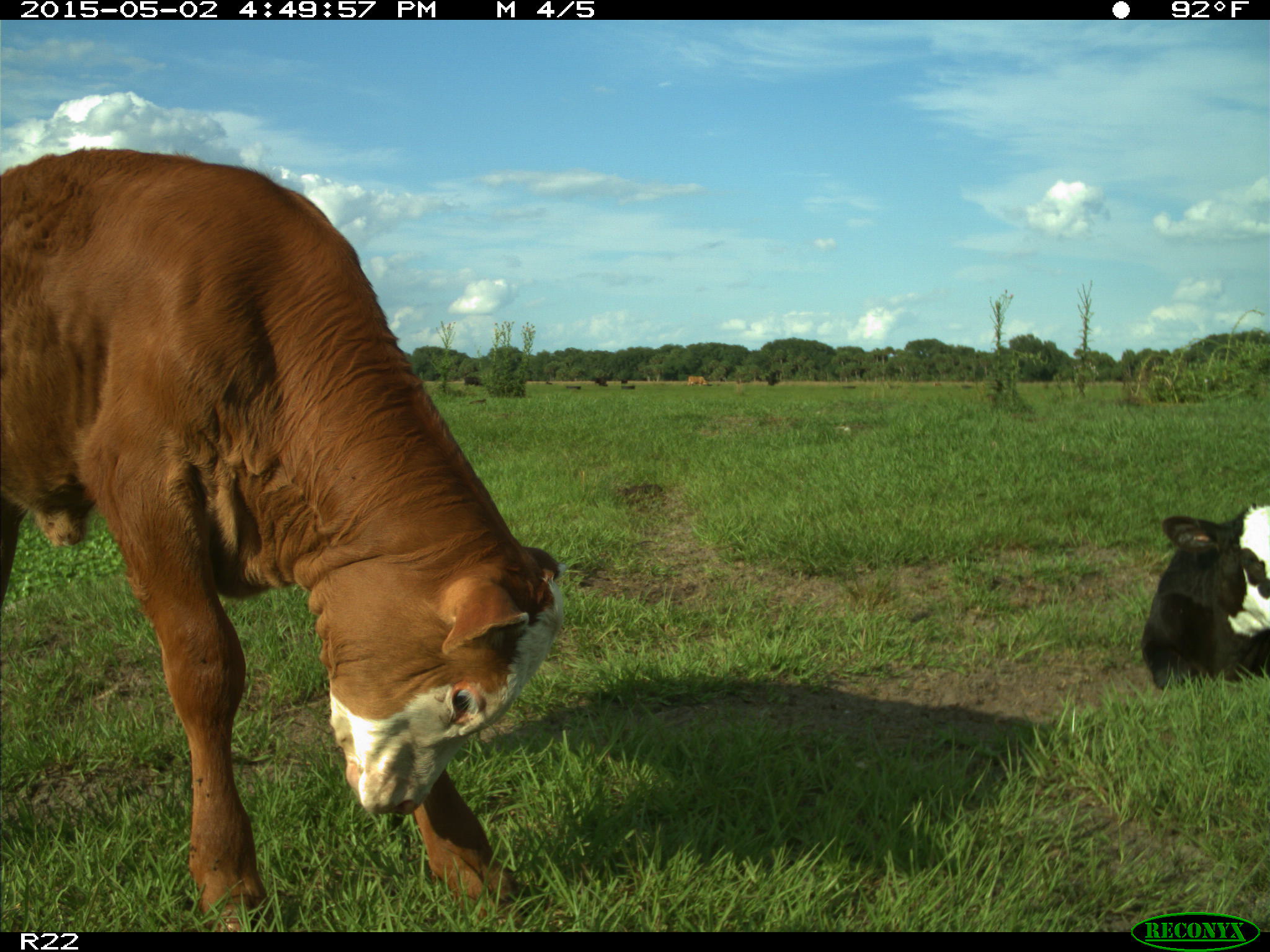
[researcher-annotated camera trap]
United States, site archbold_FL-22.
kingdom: Animalia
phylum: Chordata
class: Mammalia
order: Artiodactyla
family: Bovidae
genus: Bos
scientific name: Bos taurus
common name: domestic cow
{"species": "Bos taurus (domestic cow)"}